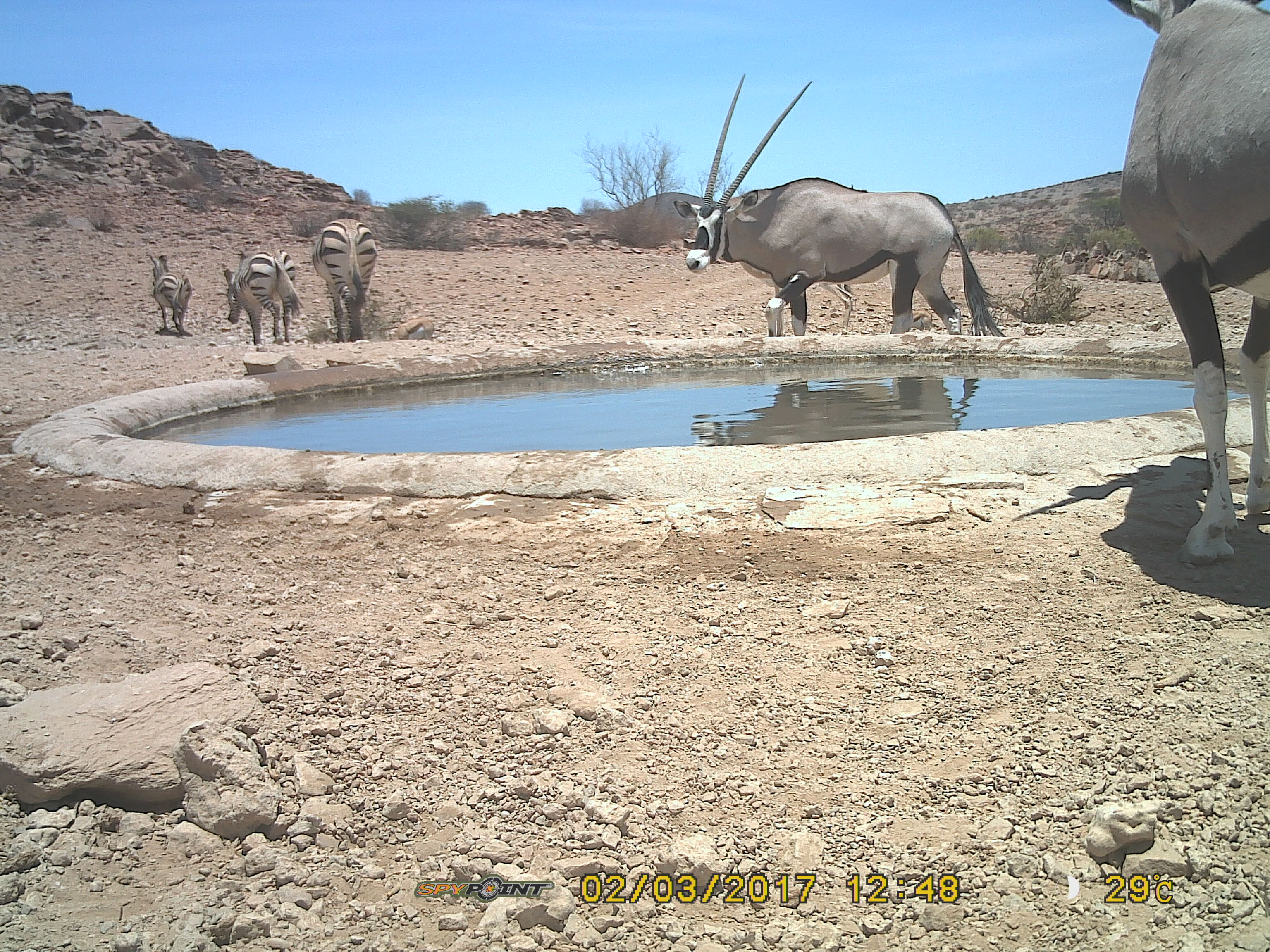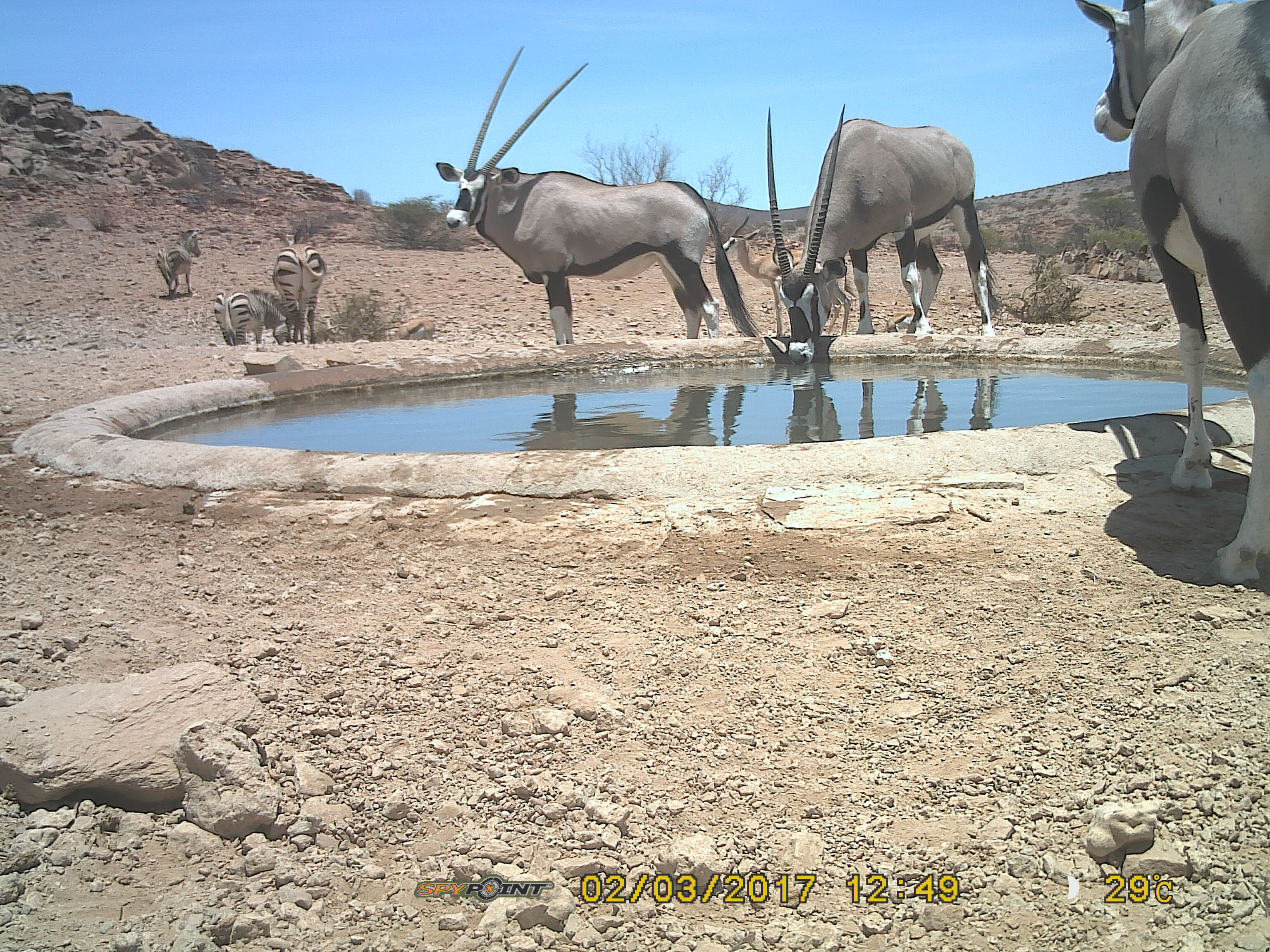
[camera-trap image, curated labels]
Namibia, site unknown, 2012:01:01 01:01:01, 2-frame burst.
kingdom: Animalia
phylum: Chordata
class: Mammalia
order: Artiodactyla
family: Bovidae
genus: Oryx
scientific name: Oryx gazella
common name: gemsbok